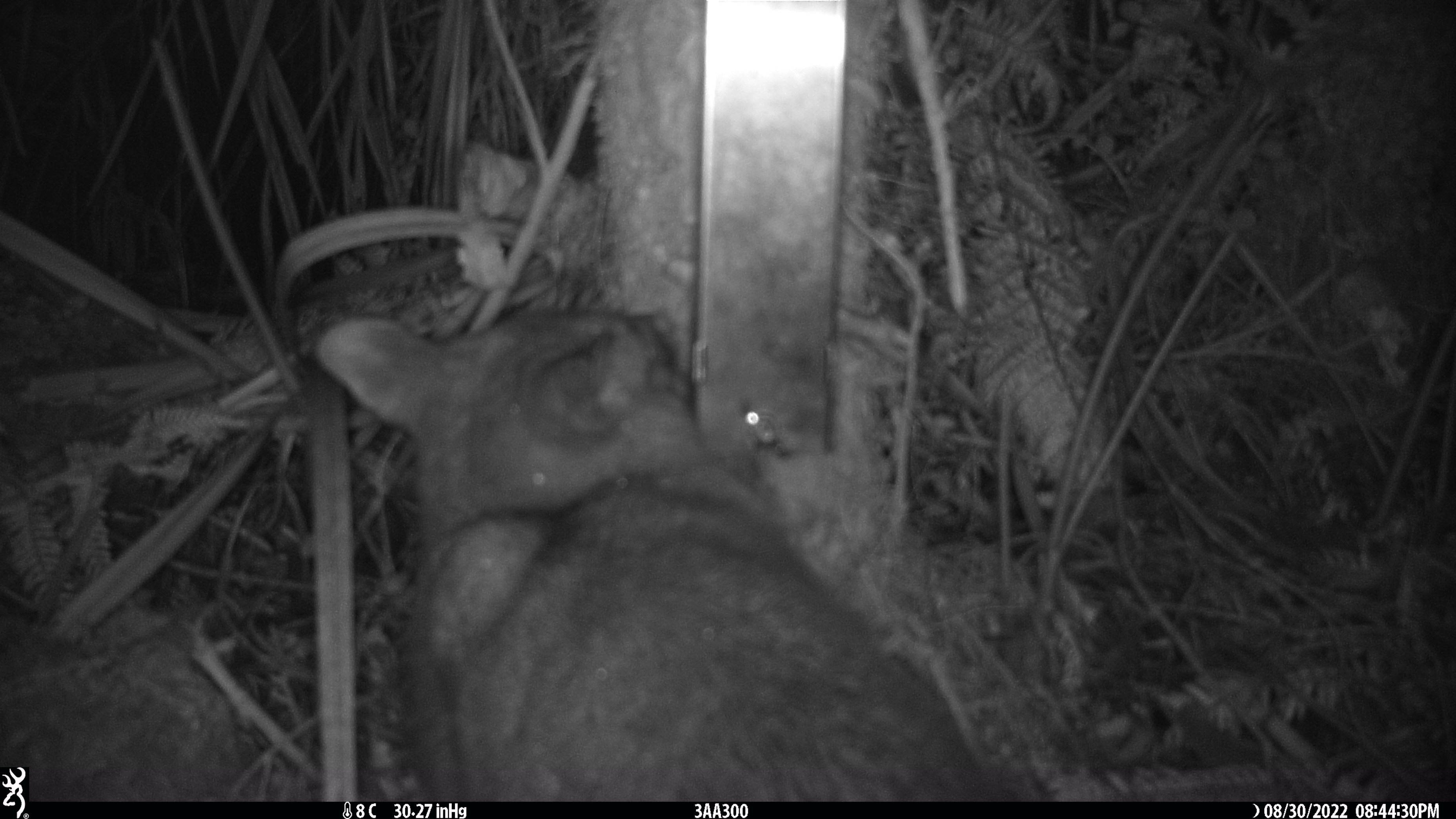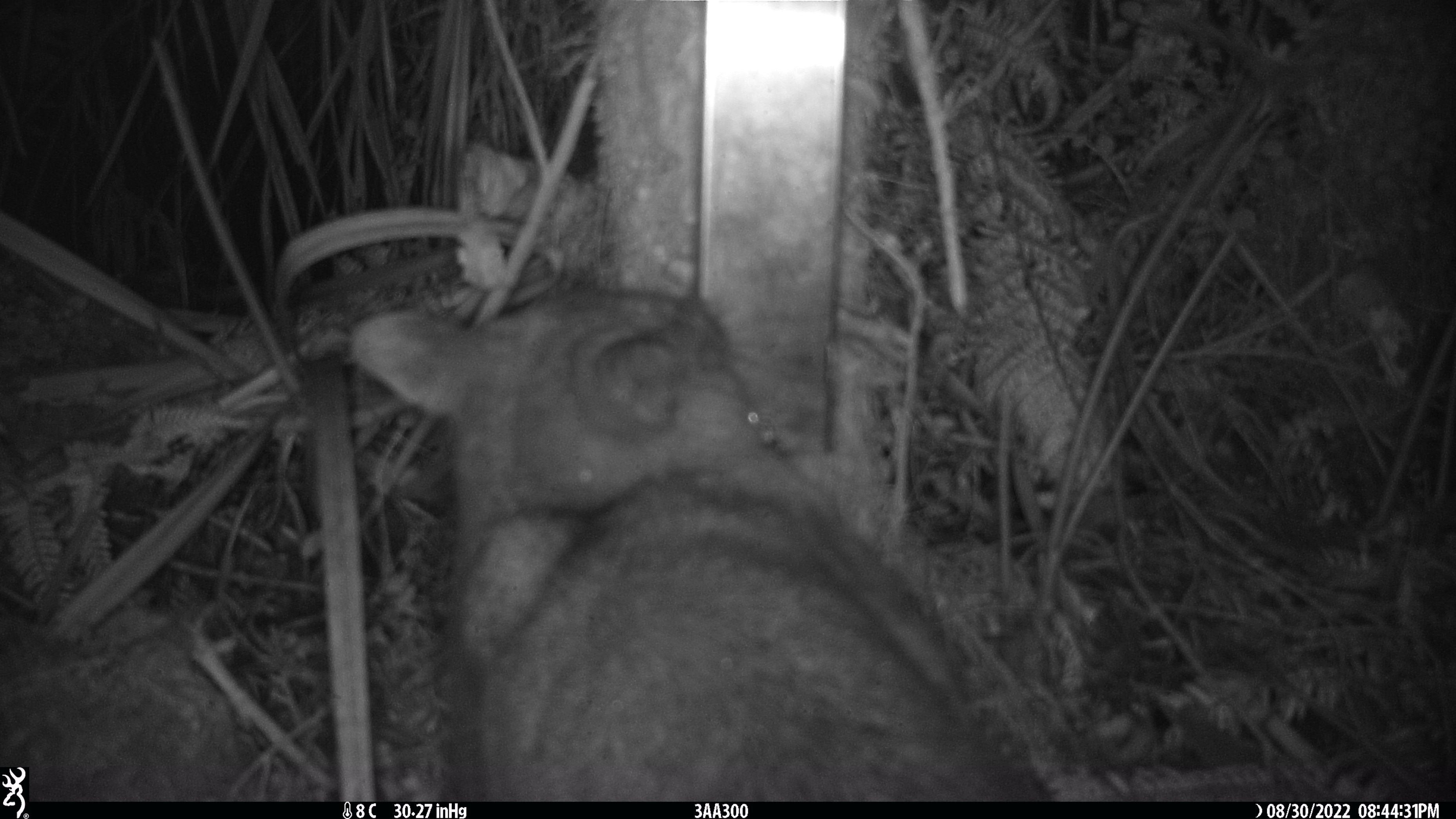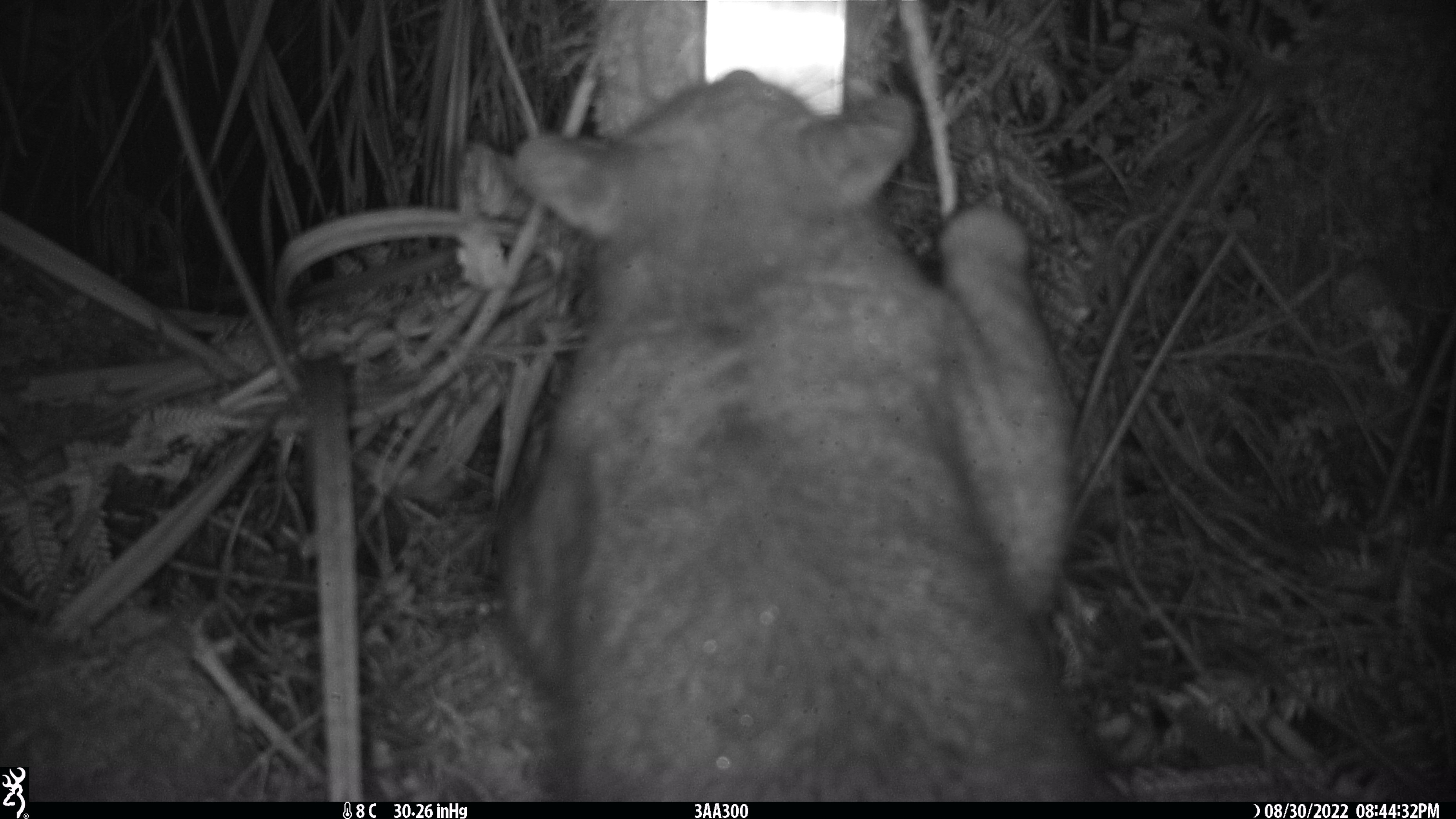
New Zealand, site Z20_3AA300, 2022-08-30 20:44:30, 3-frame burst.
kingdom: Animalia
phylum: Chordata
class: Mammalia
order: Diprotodontia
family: Phalangeridae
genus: Trichosurus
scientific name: Trichosurus vulpecula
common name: common brushtail possum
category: possum